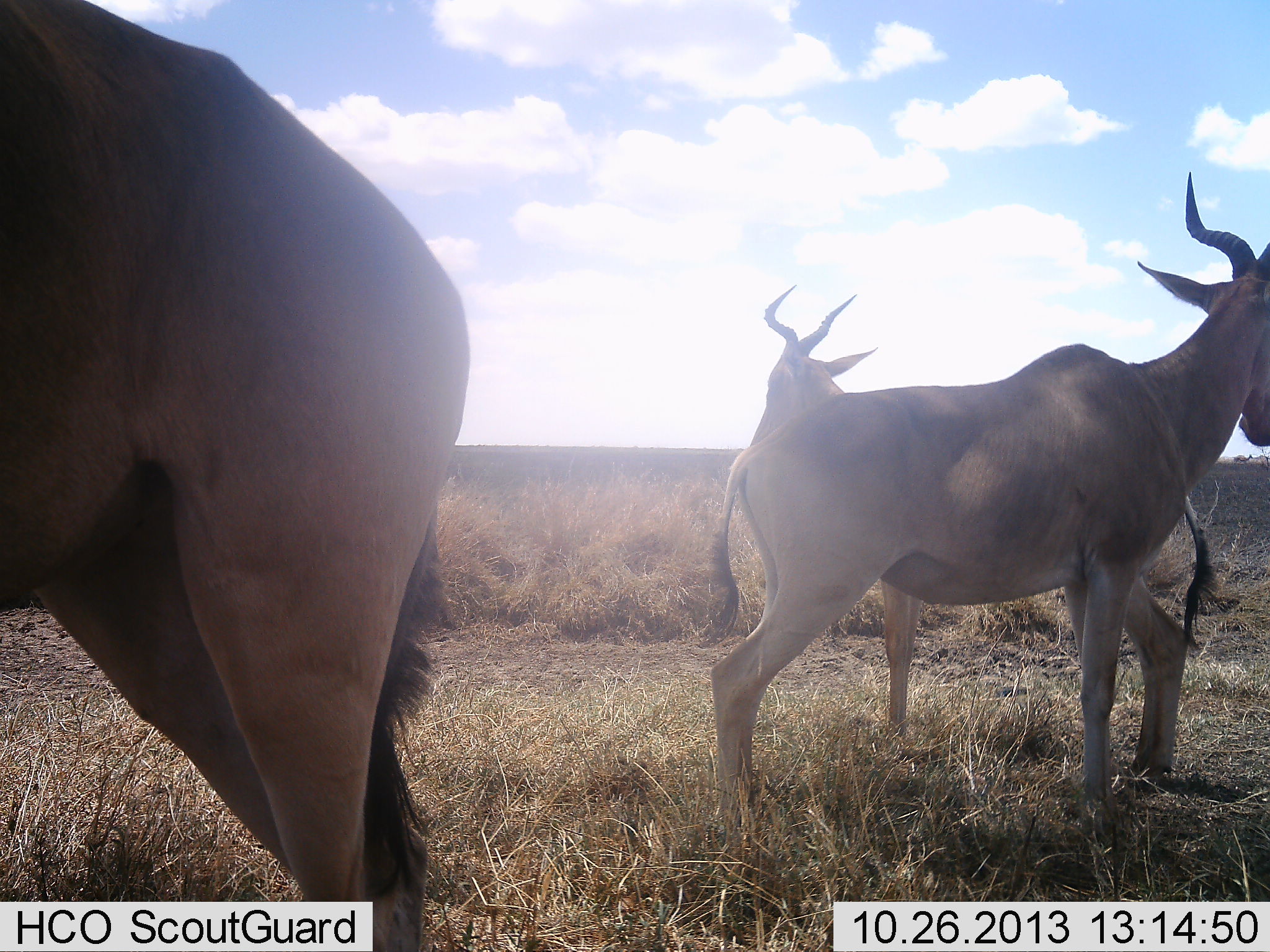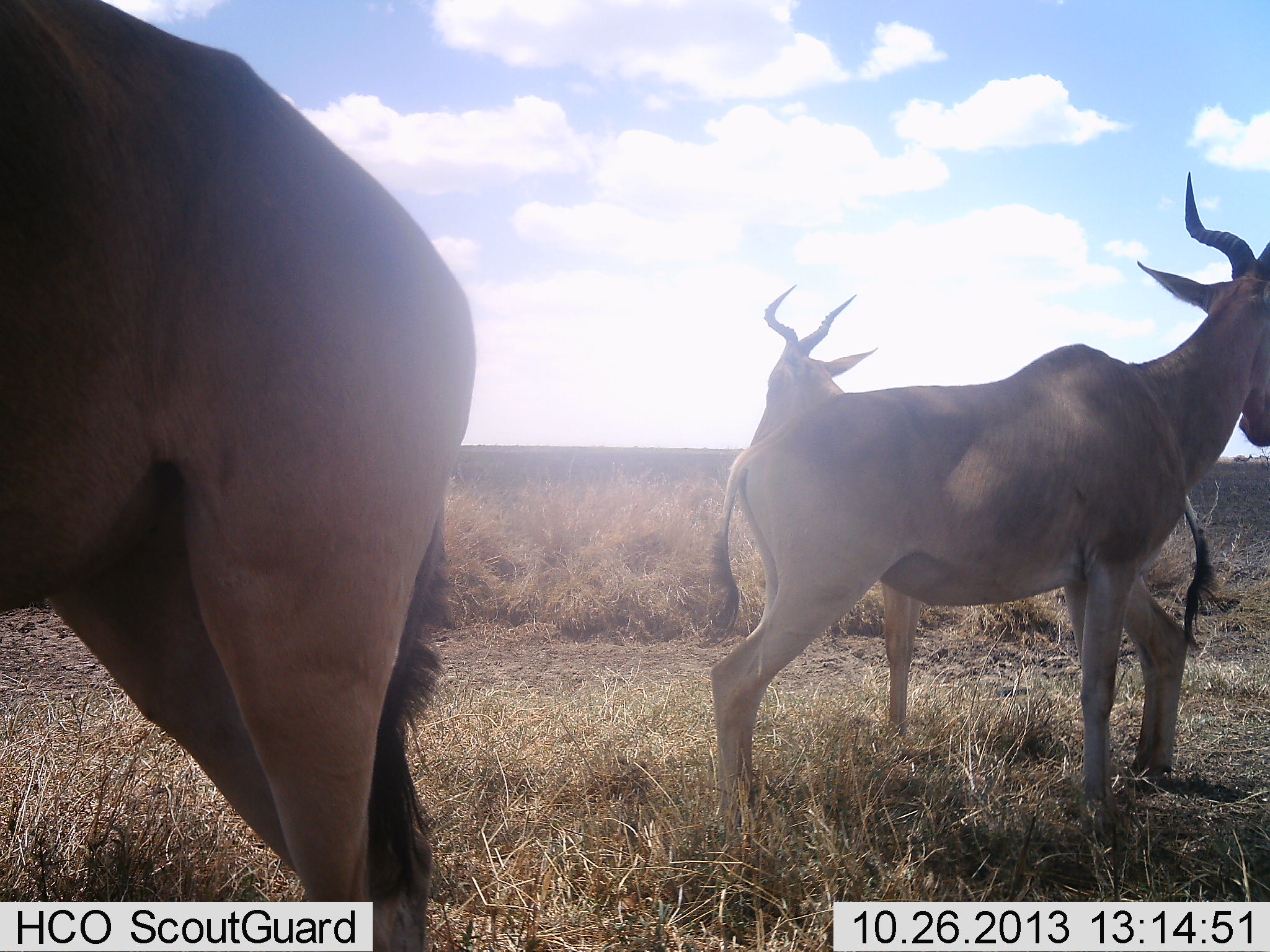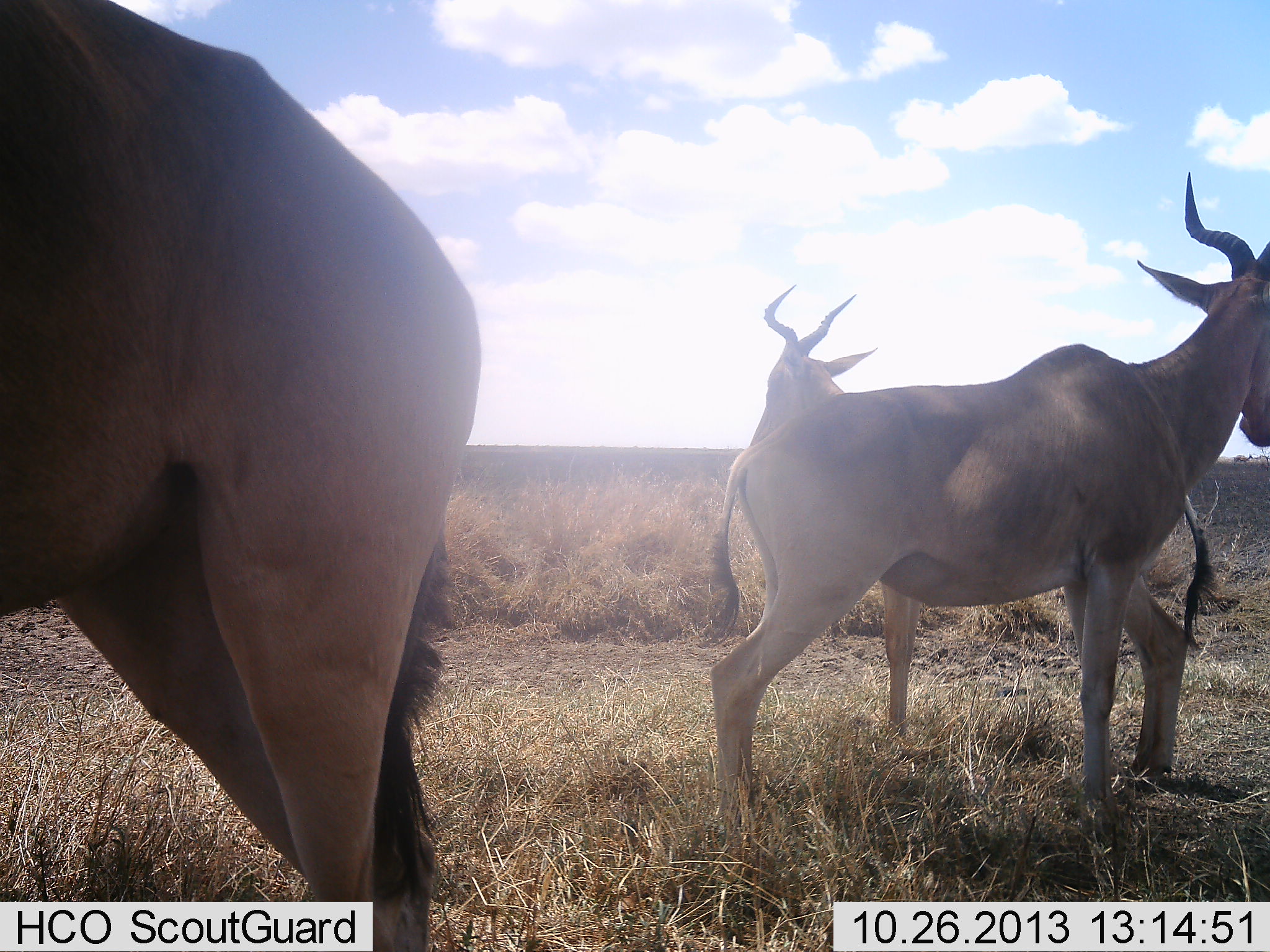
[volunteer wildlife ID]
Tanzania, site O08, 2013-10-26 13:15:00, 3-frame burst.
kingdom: Animalia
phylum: Chordata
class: Mammalia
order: Artiodactyla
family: Bovidae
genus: Alcelaphus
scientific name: Alcelaphus buselaphus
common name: hartebeest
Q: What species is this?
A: Hartebeest (Alcelaphus buselaphus).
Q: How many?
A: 3.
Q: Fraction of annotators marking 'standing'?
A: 100%.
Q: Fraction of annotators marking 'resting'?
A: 0%.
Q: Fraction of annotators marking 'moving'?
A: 0%.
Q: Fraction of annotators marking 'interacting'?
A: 0%.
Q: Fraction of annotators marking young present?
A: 0%.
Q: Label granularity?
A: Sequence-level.